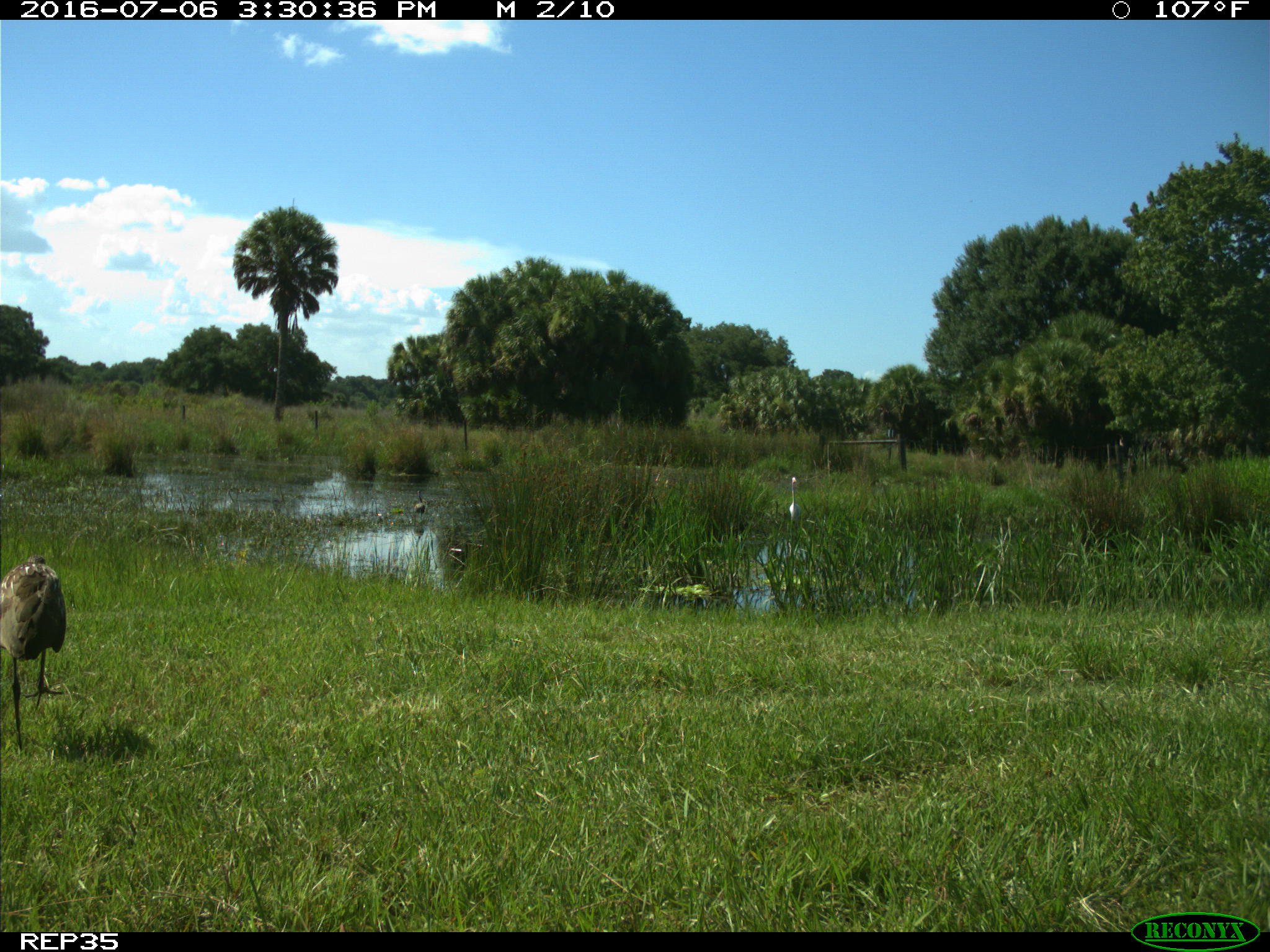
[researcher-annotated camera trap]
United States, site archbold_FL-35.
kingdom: Animalia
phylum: Chordata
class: Aves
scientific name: Aves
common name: birds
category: unidentified bird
Unidentified bird (birds) (Aves).